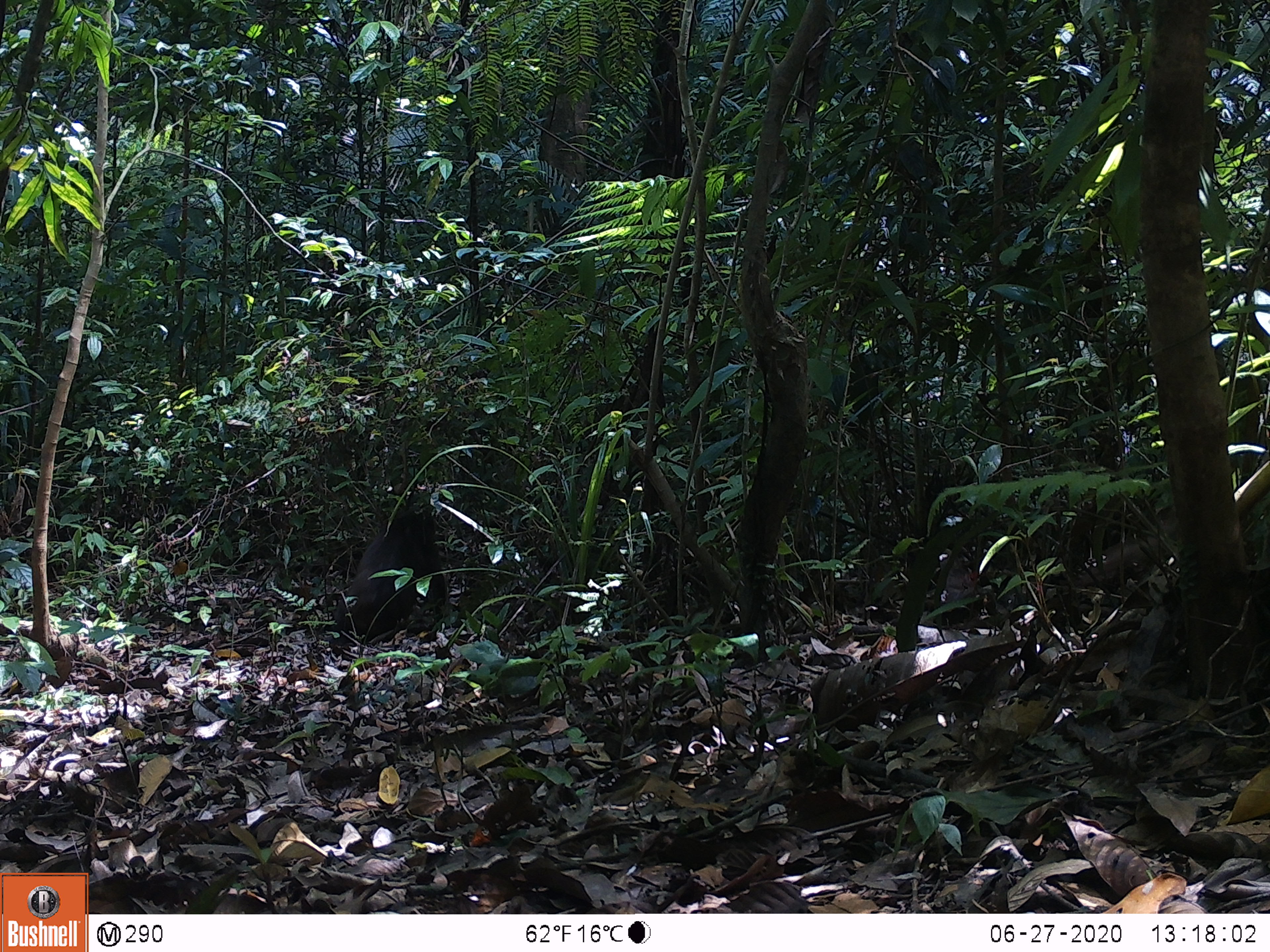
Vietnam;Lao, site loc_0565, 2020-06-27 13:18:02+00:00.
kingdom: Animalia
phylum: Chordata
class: Mammalia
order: Primates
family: Cercopithecidae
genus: Macaca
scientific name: Macaca arctoides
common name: stump-tailed macaque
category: stump tailed macaque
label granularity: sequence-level